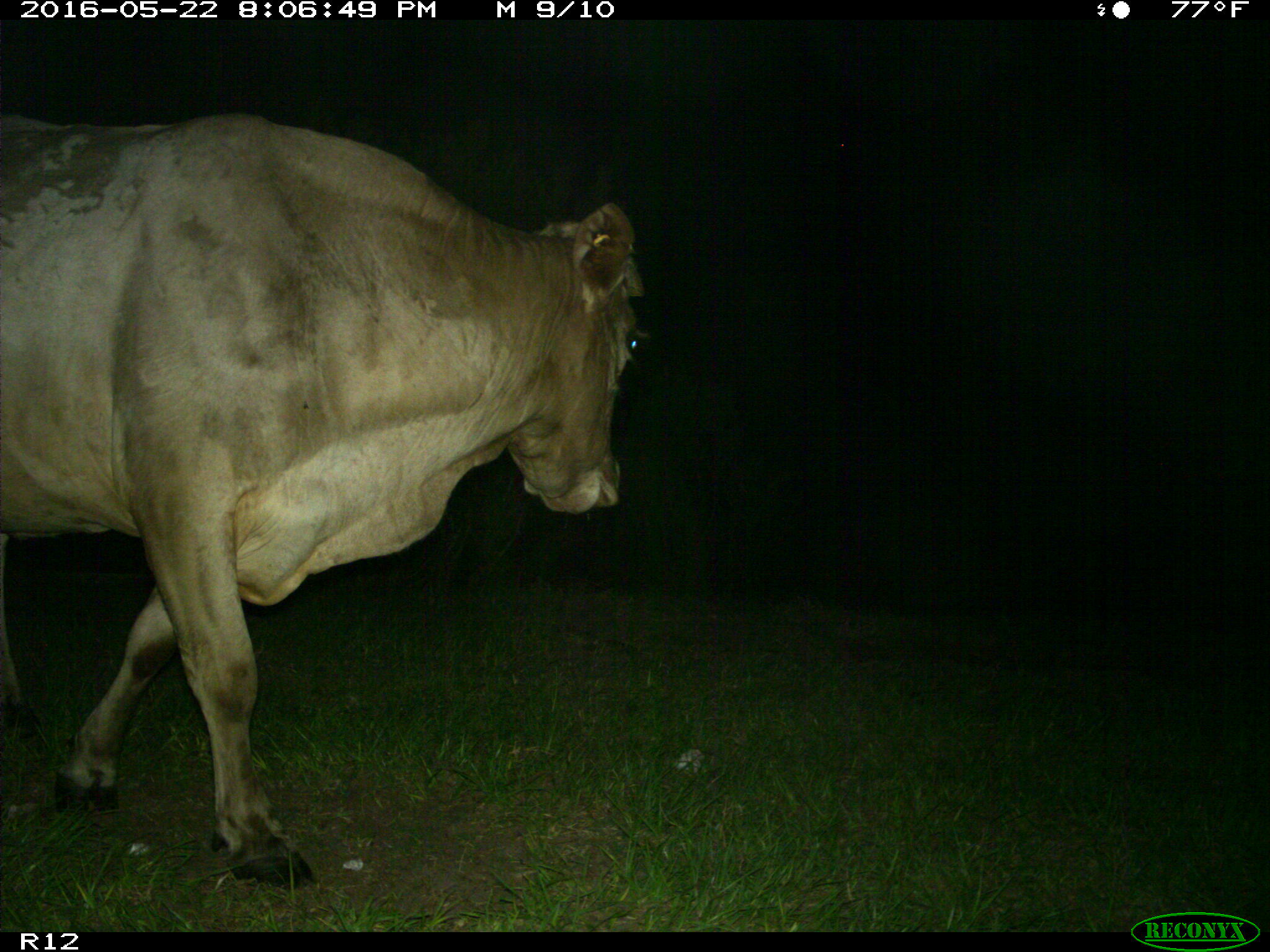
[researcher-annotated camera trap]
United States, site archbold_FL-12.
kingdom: Animalia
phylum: Chordata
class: Mammalia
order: Artiodactyla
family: Bovidae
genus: Bos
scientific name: Bos taurus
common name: domestic cow